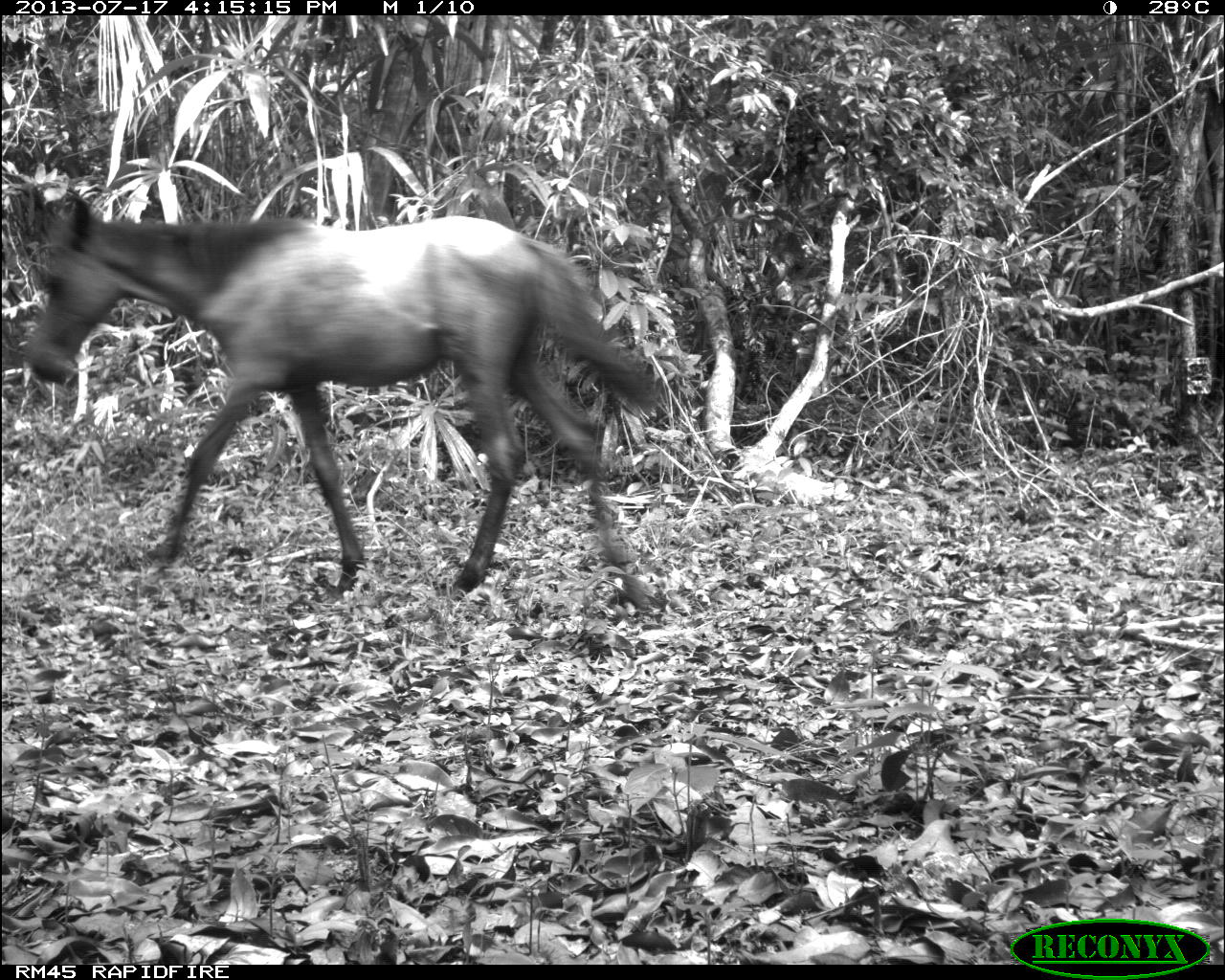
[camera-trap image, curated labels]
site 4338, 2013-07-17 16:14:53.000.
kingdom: Animalia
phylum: Chordata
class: Mammalia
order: Perissodactyla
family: Equidae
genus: Equus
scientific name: Equus ferus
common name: wild horse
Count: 1.